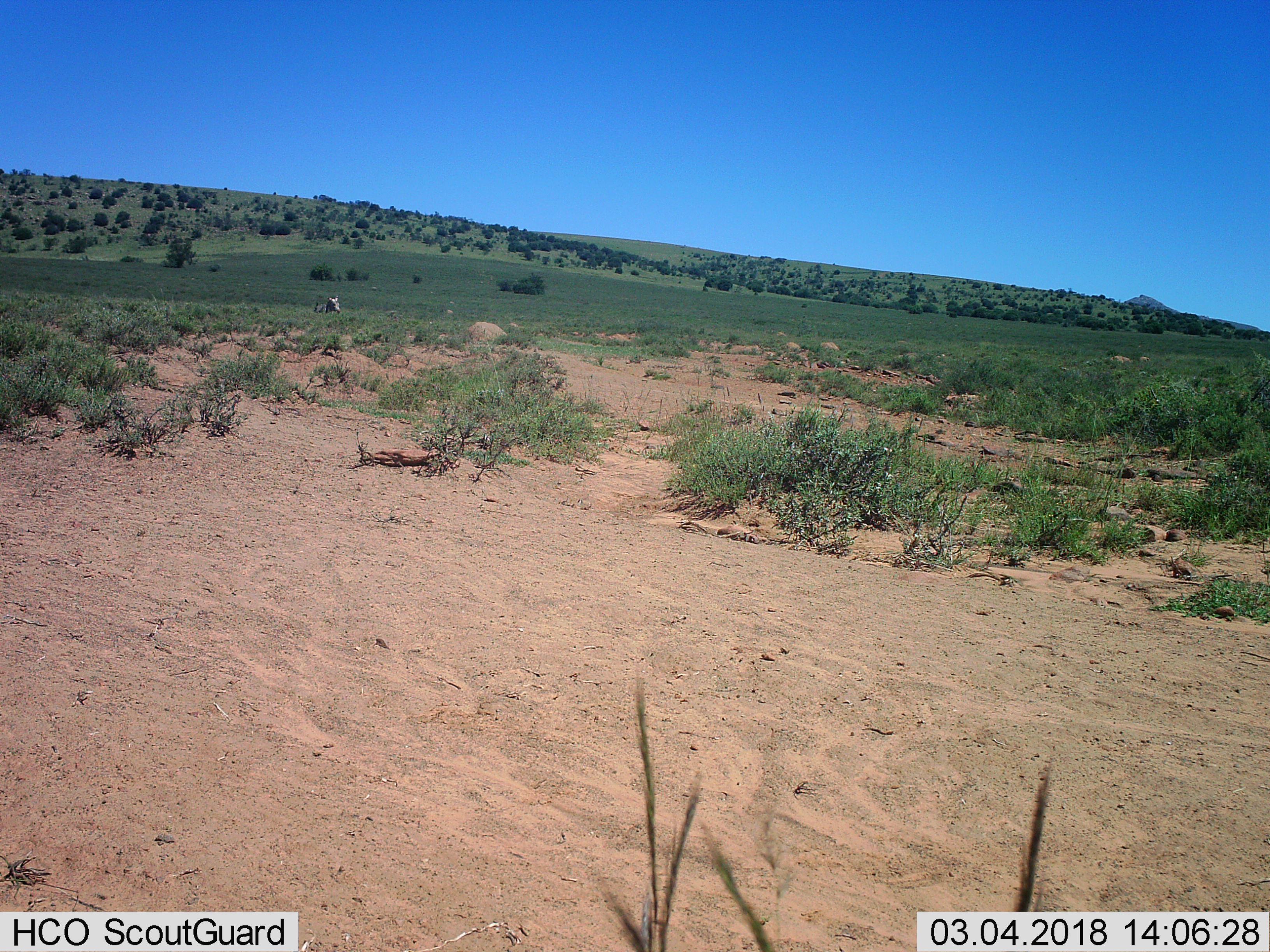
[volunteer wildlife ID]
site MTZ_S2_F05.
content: unidentified animal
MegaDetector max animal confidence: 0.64